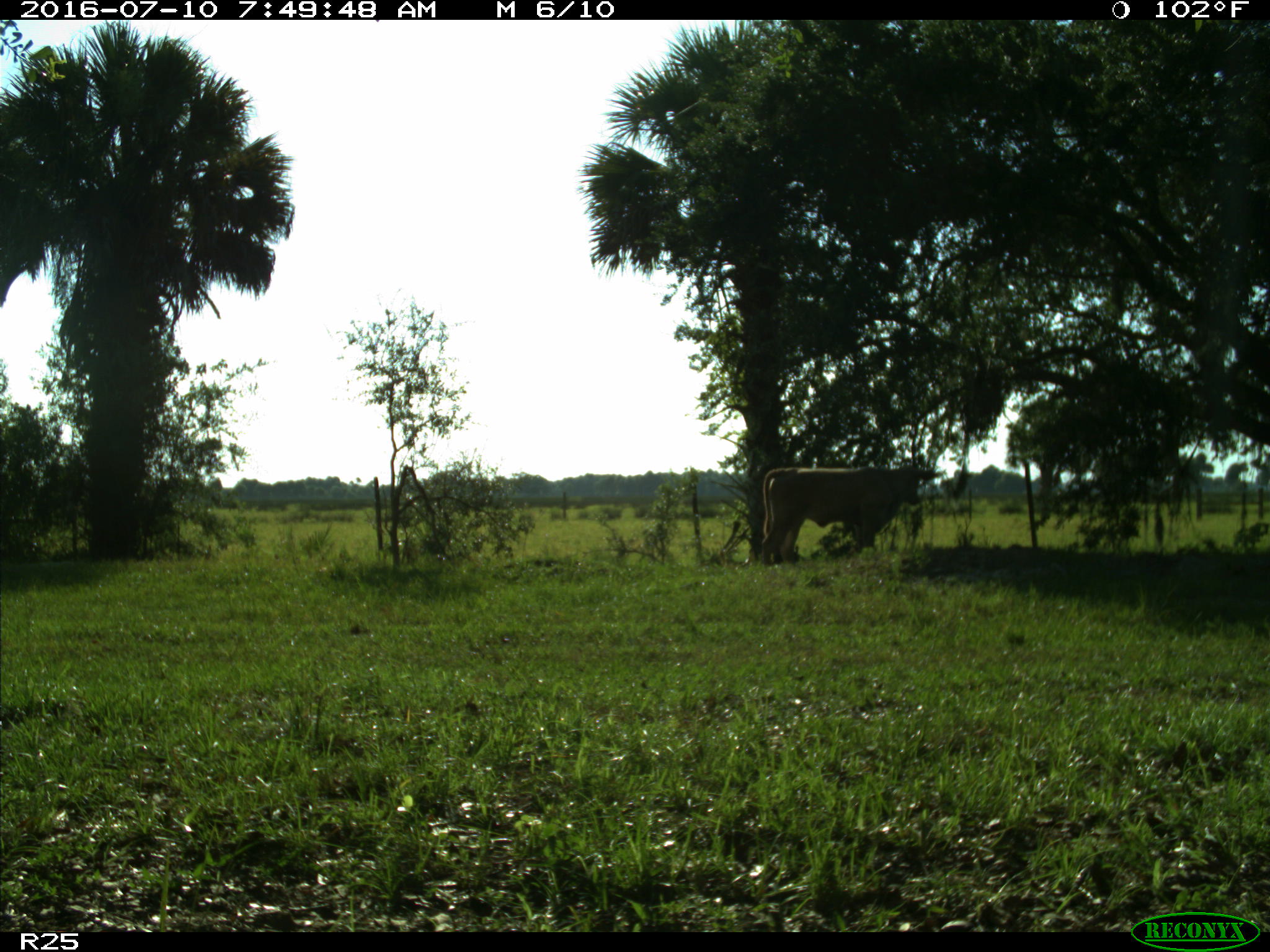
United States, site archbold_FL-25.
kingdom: Animalia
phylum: Chordata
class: Mammalia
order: Artiodactyla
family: Bovidae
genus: Bos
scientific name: Bos taurus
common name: domestic cow